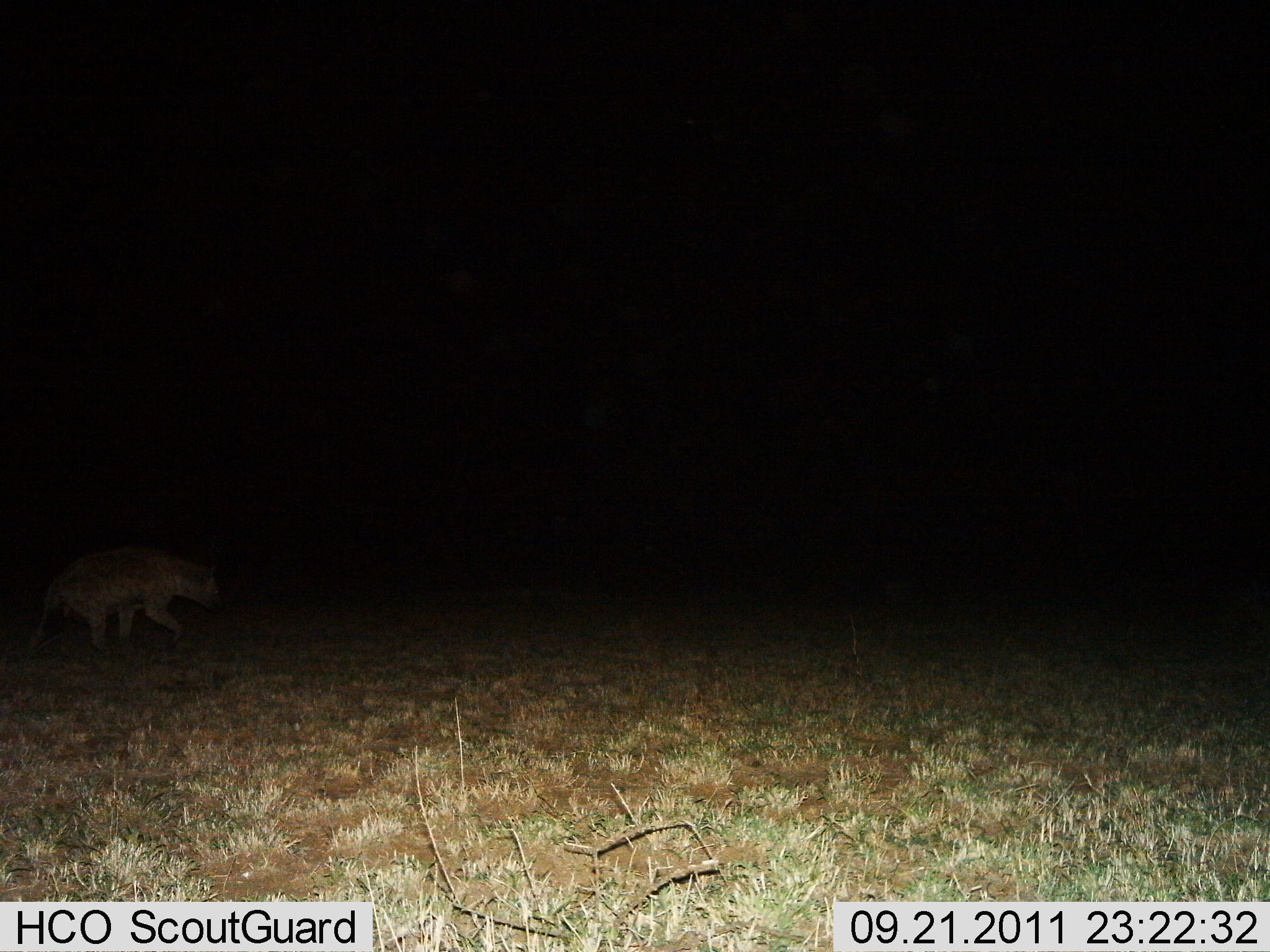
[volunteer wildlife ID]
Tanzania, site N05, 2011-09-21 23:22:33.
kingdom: Animalia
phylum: Chordata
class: Mammalia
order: Carnivora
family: Hyaenidae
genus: Crocuta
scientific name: Crocuta crocuta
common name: spotted hyena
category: hyenaspotted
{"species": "hyenaspotted (spotted hyena) (Crocuta crocuta)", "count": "1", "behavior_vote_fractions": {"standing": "9%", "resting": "0%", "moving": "91%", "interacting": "0%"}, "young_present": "0%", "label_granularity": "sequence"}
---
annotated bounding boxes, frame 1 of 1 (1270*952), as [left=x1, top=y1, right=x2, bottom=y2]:
animal: [left=37, top=548, right=225, bottom=657]